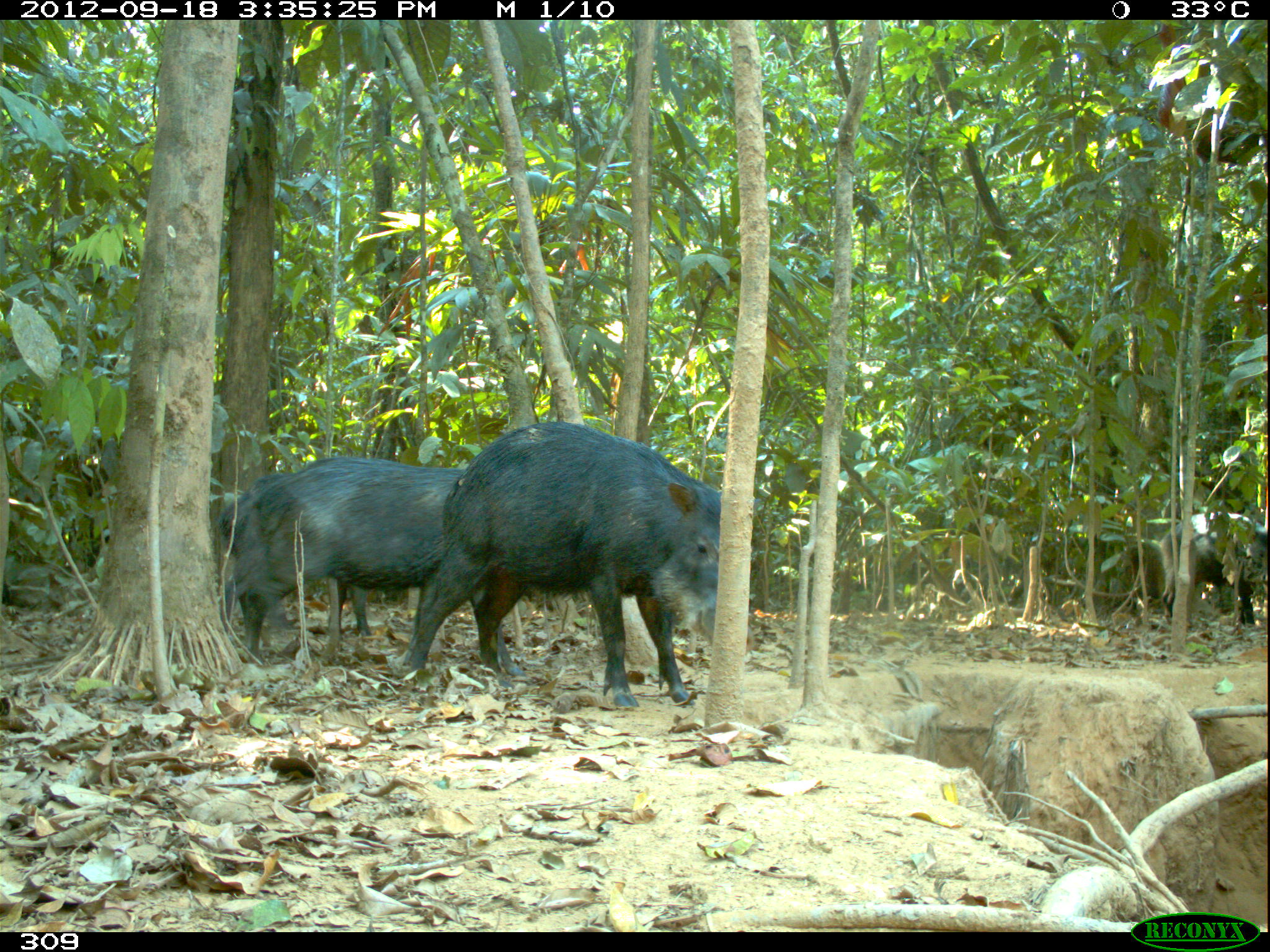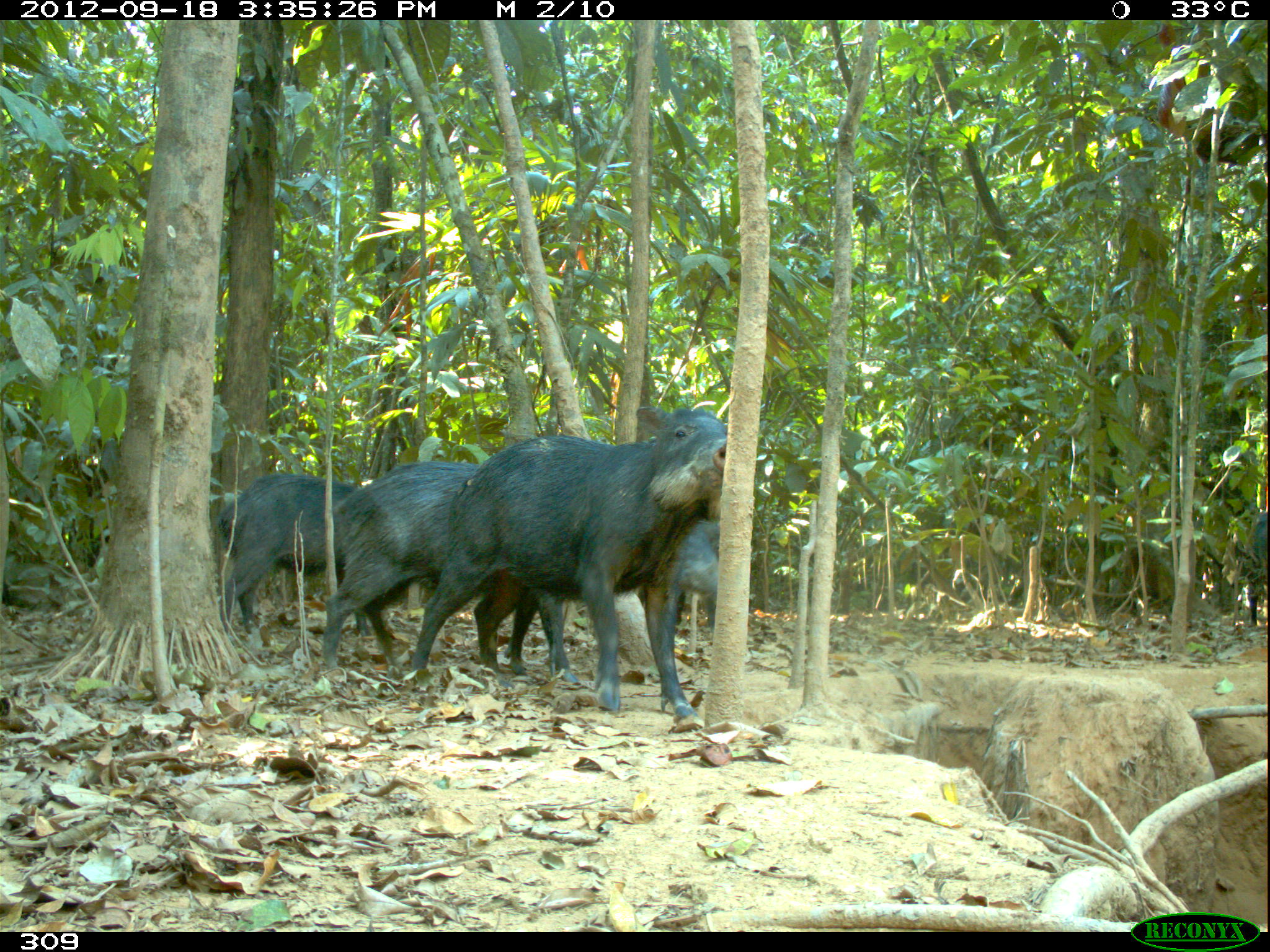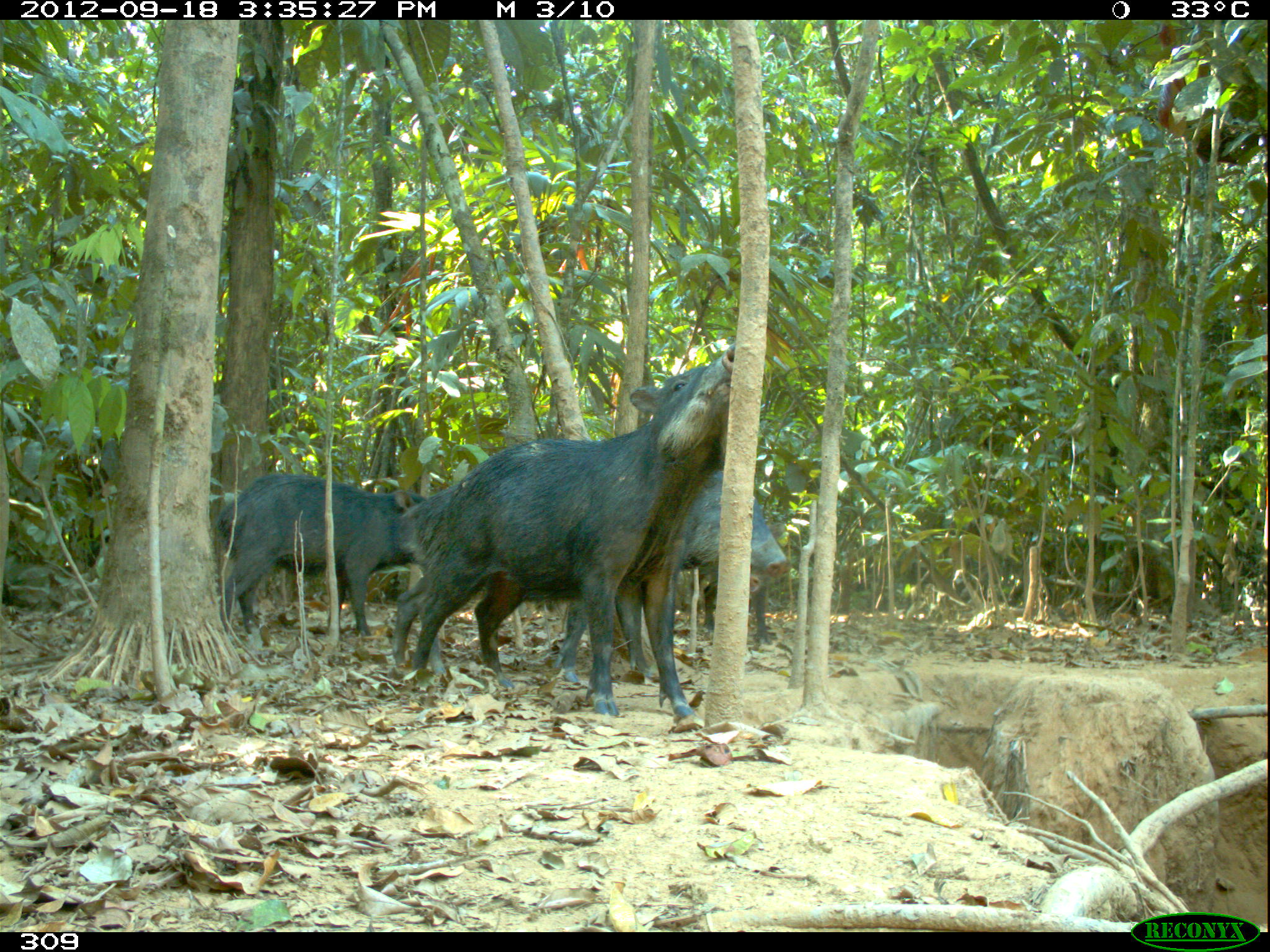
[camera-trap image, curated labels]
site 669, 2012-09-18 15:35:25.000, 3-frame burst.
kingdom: Animalia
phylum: Chordata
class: Mammalia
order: Artiodactyla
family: Tayassuidae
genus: Tayassu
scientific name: Tayassu pecari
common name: white-lipped peccary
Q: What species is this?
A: Tayassu pecari (white-lipped peccary).